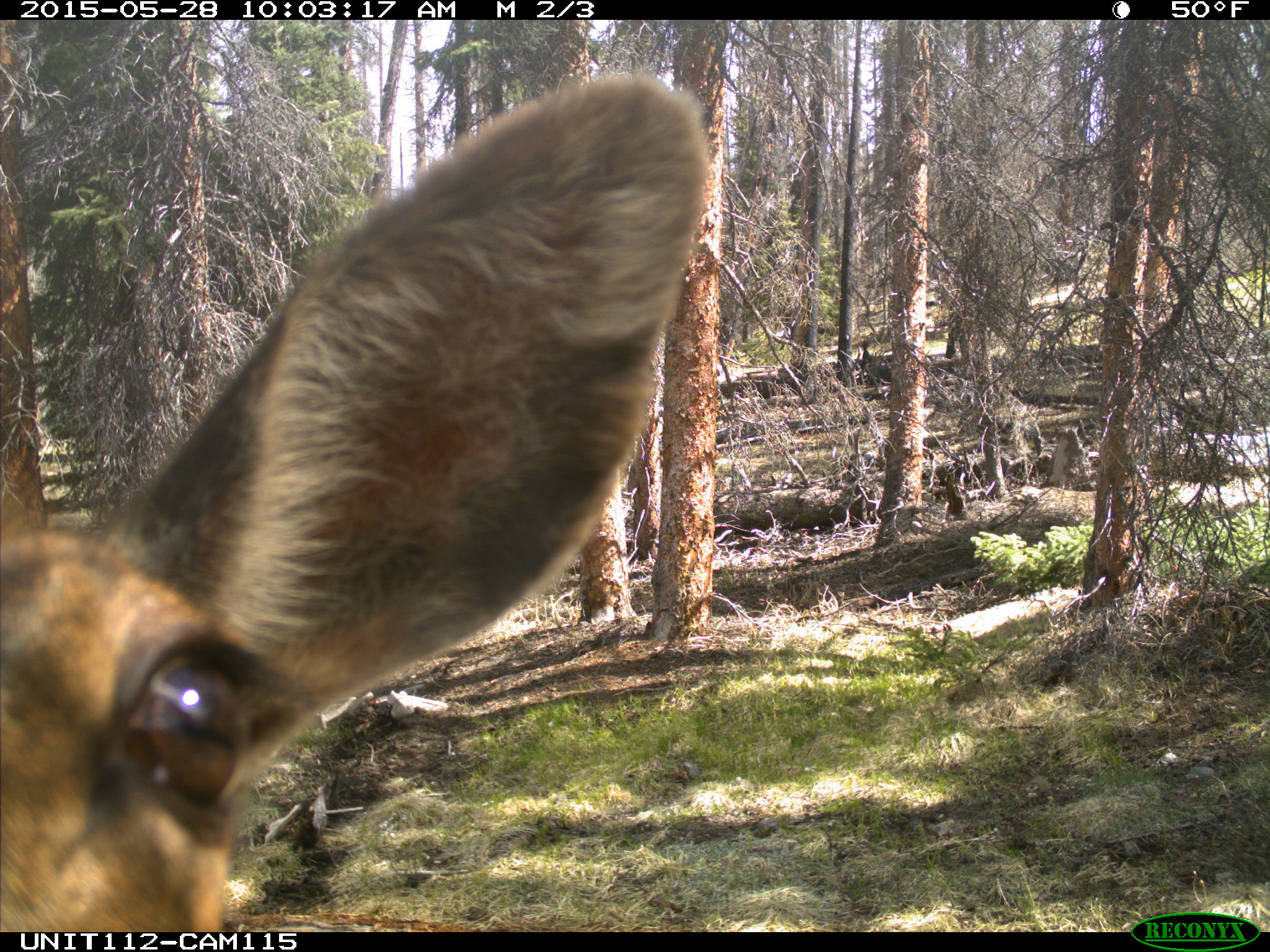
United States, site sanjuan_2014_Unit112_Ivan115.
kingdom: Animalia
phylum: Chordata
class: Mammalia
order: Artiodactyla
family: Cervidae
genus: Cervus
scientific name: Cervus elaphus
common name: red deer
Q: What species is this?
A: Cervus elaphus (red deer).